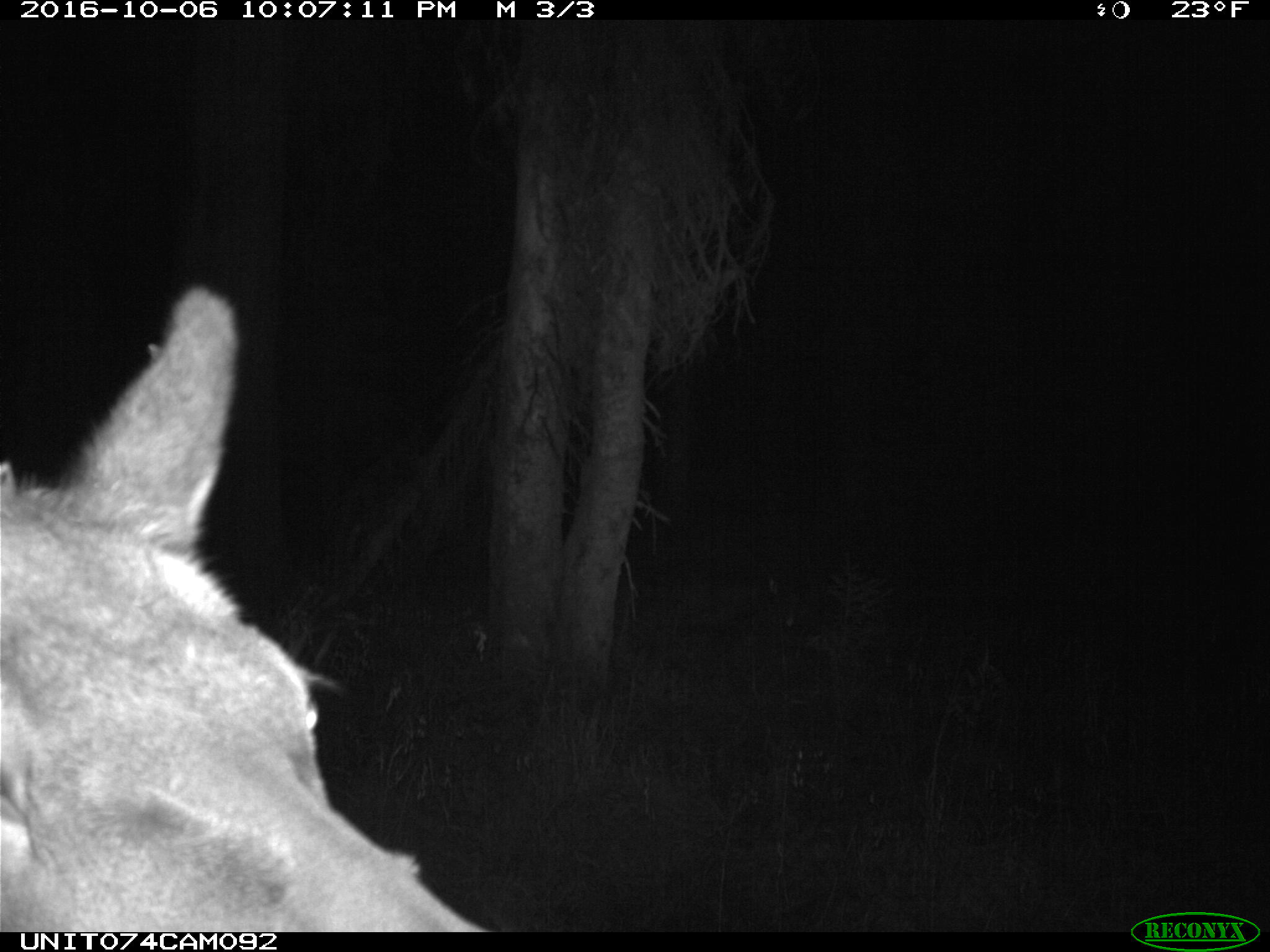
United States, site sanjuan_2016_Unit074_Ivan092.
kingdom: Animalia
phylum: Chordata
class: Mammalia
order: Artiodactyla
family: Cervidae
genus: Cervus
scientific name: Cervus elaphus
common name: red deer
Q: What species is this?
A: Cervus elaphus (red deer).